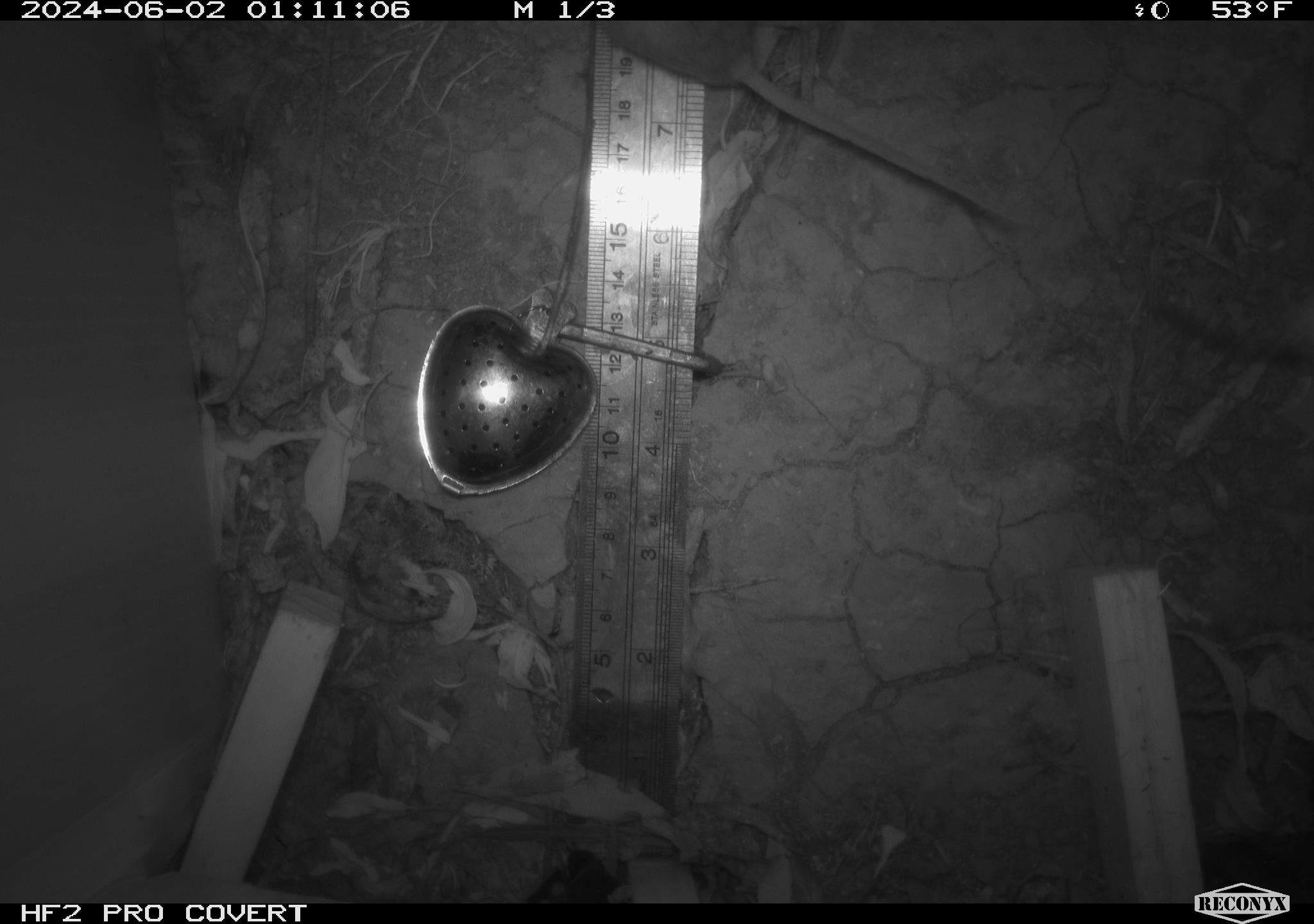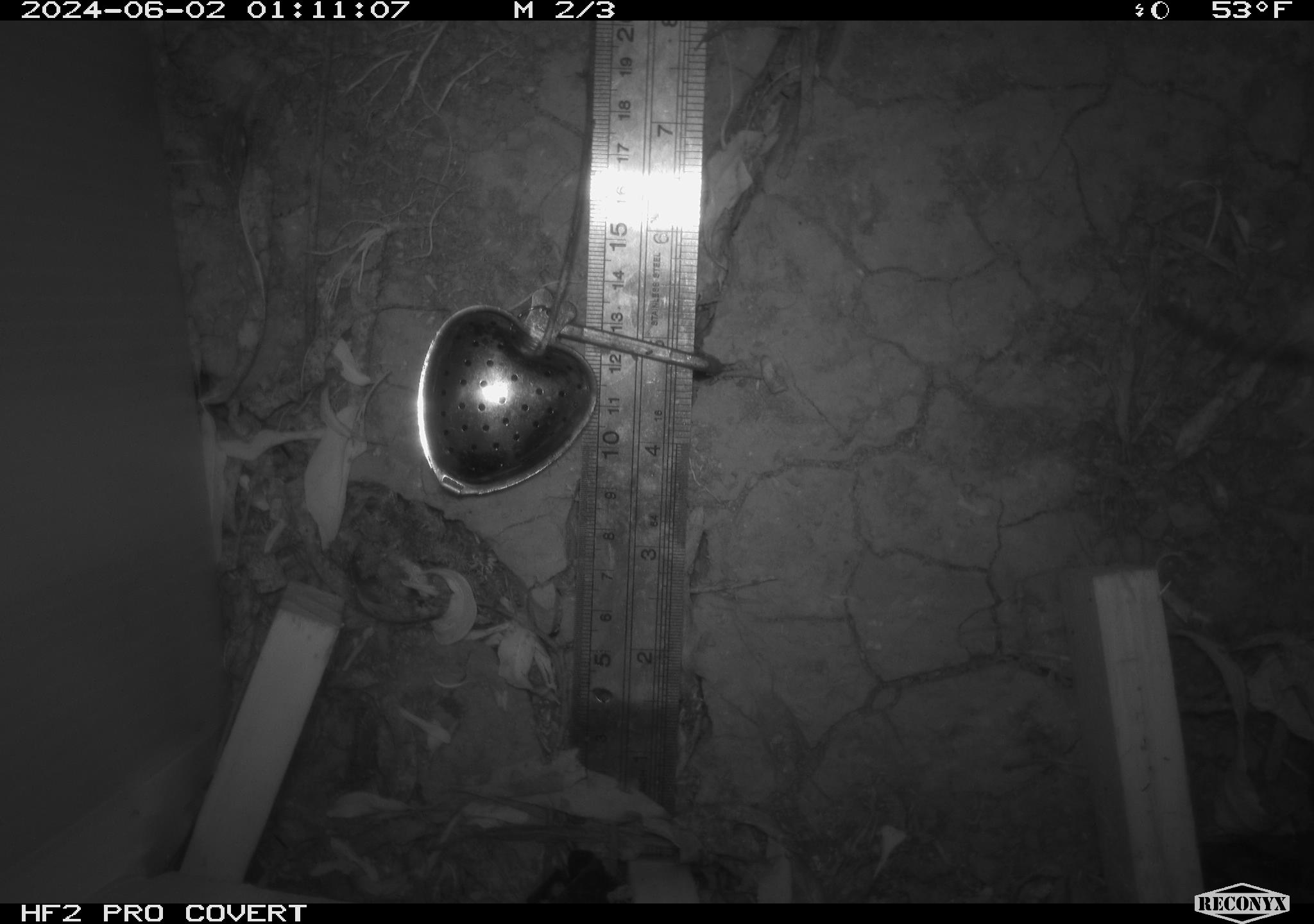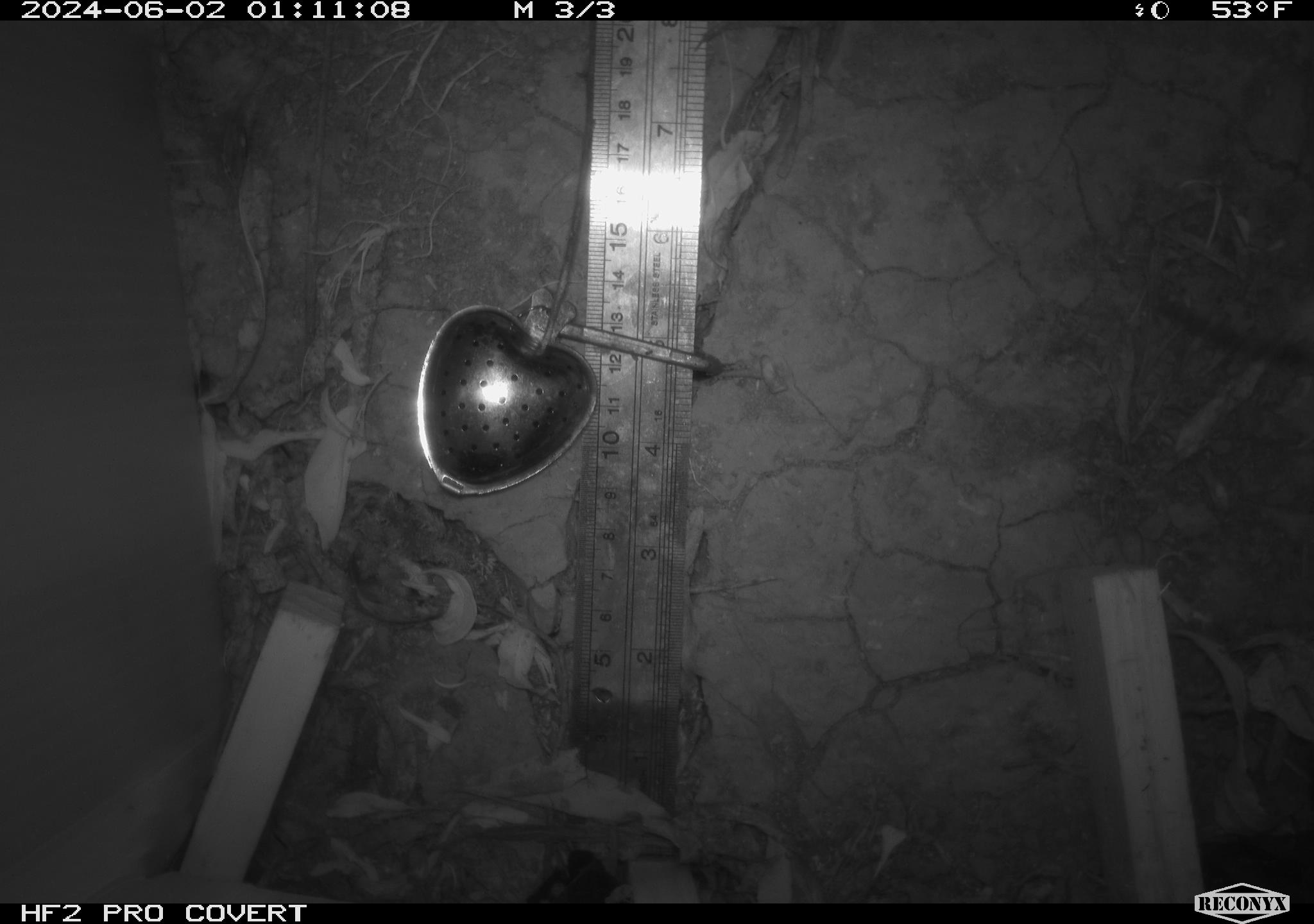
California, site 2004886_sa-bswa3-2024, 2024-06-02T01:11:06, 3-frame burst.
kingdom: Animalia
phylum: Chordata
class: Mammalia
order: Rodentia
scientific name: Rodentia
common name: mouse species